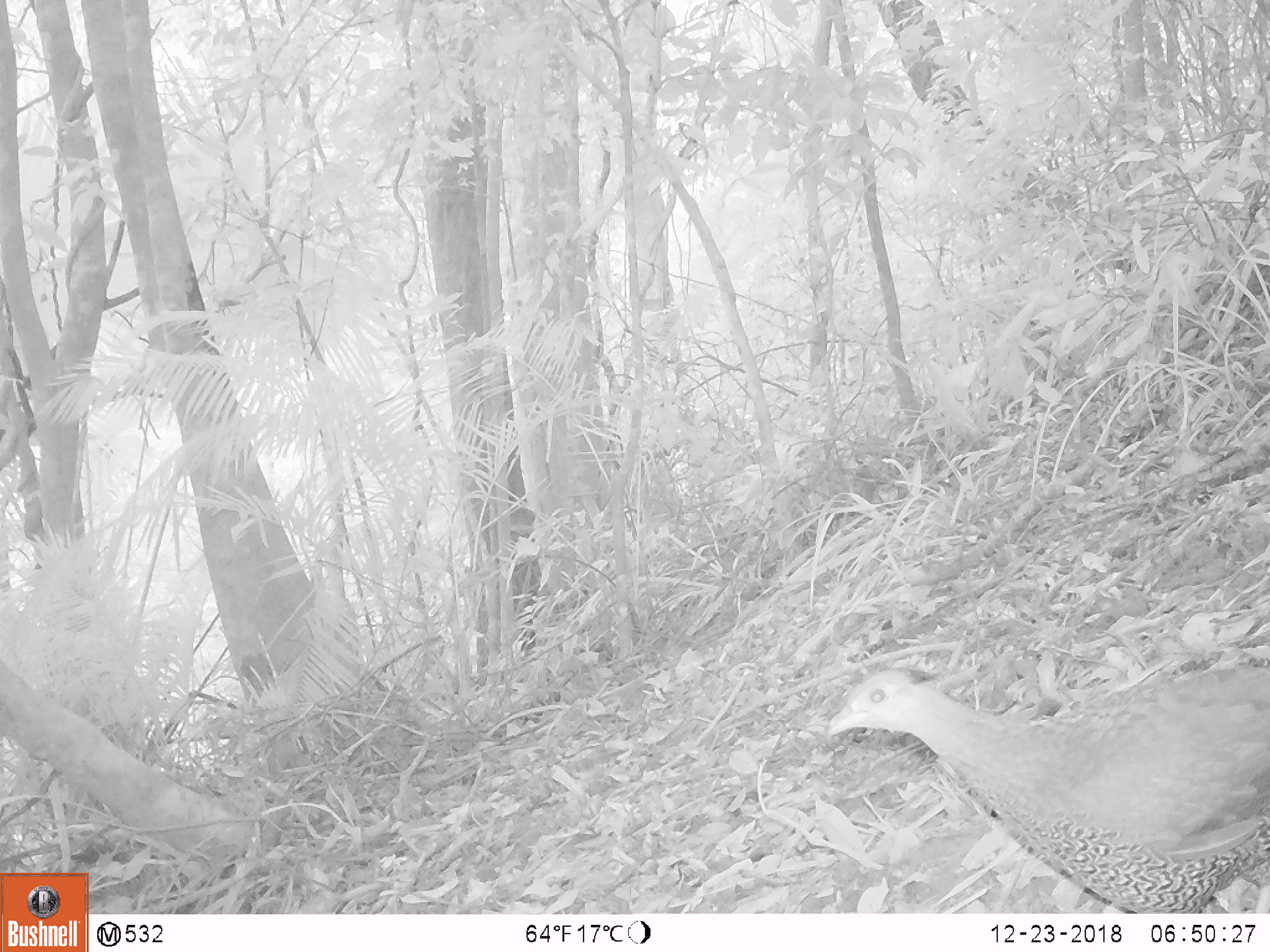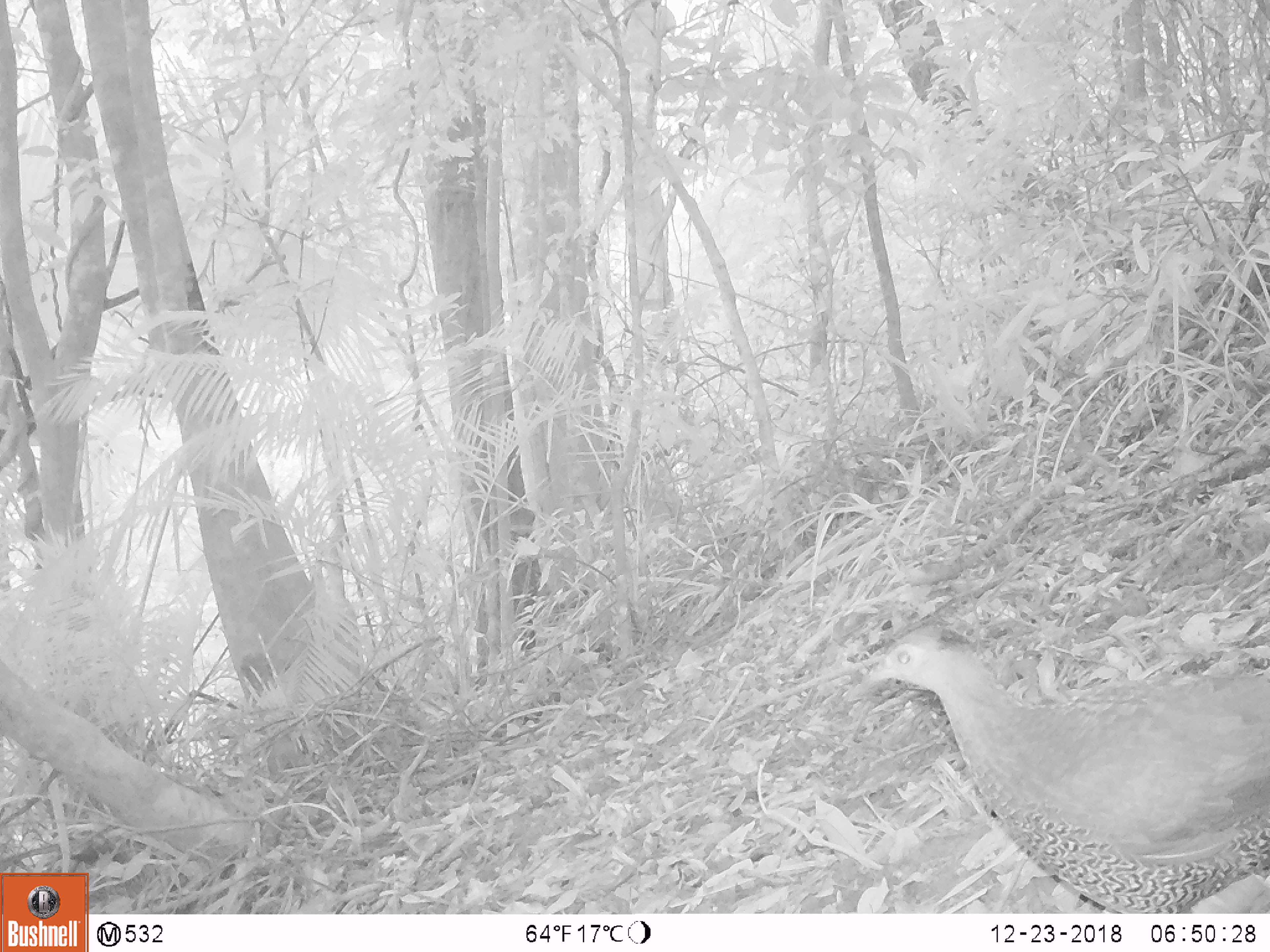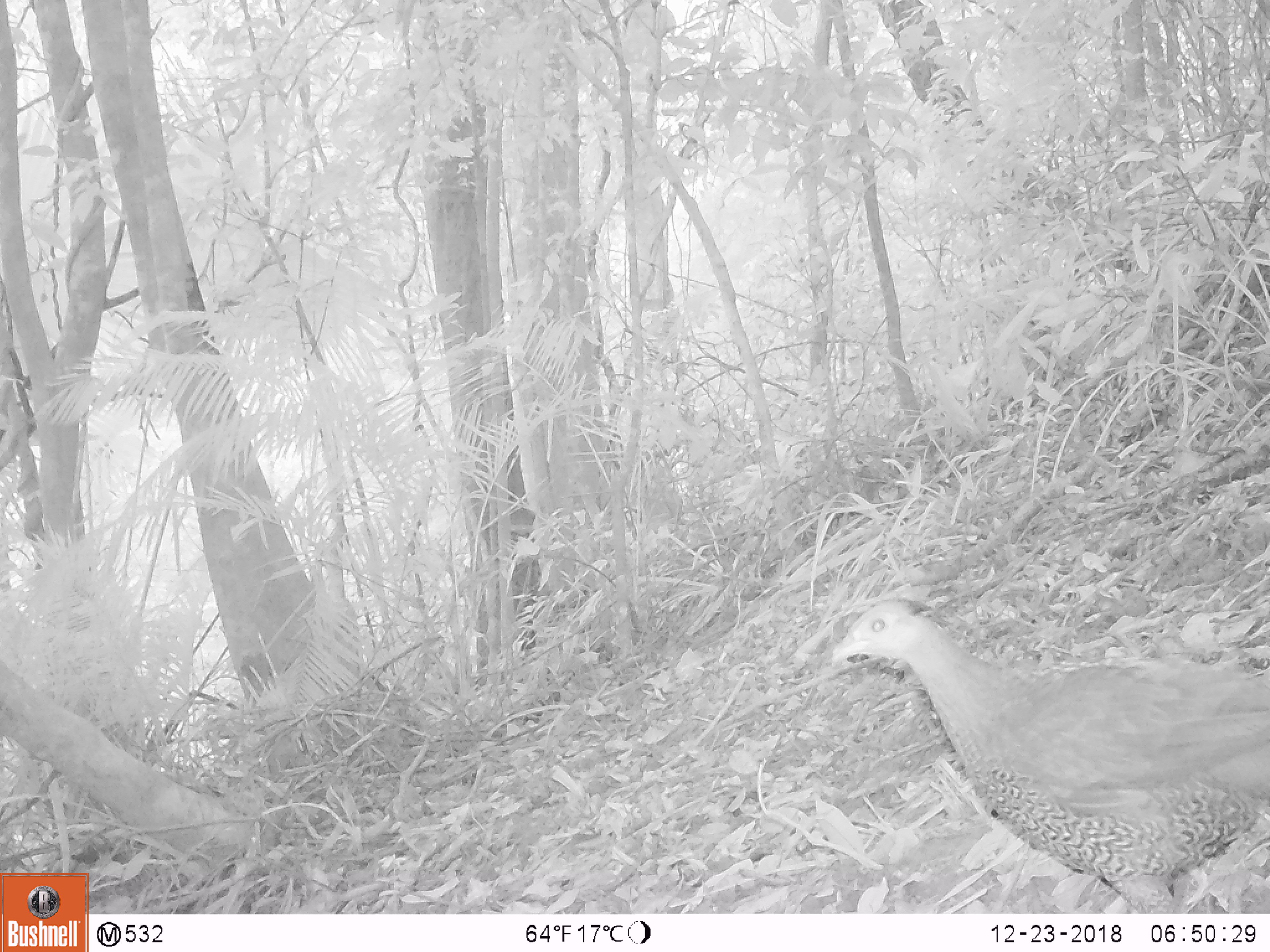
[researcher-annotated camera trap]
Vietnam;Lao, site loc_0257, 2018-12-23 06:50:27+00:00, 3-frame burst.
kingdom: Animalia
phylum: Chordata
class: Aves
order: Galliformes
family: Phasianidae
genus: Lophura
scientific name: Lophura nycthemera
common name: silver pheasant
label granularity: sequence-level